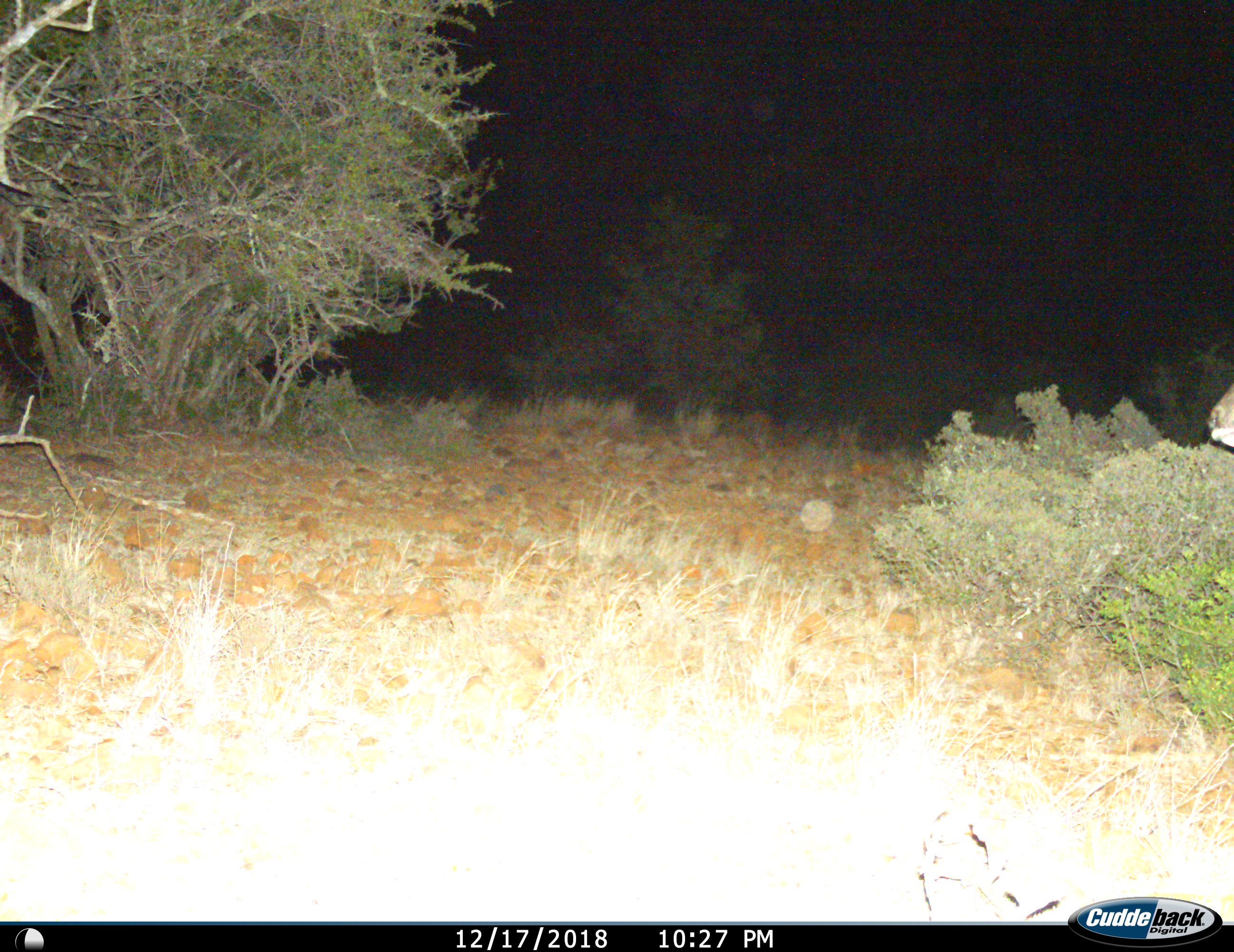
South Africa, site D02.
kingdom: Animalia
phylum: Chordata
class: Mammalia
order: Artiodactyla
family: Bovidae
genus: Tragelaphus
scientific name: Tragelaphus strepsiceros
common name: greater kudu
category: kudu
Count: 1.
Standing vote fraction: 80%.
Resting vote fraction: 0%.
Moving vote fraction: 20%.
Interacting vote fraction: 0%.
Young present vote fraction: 0%.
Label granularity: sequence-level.